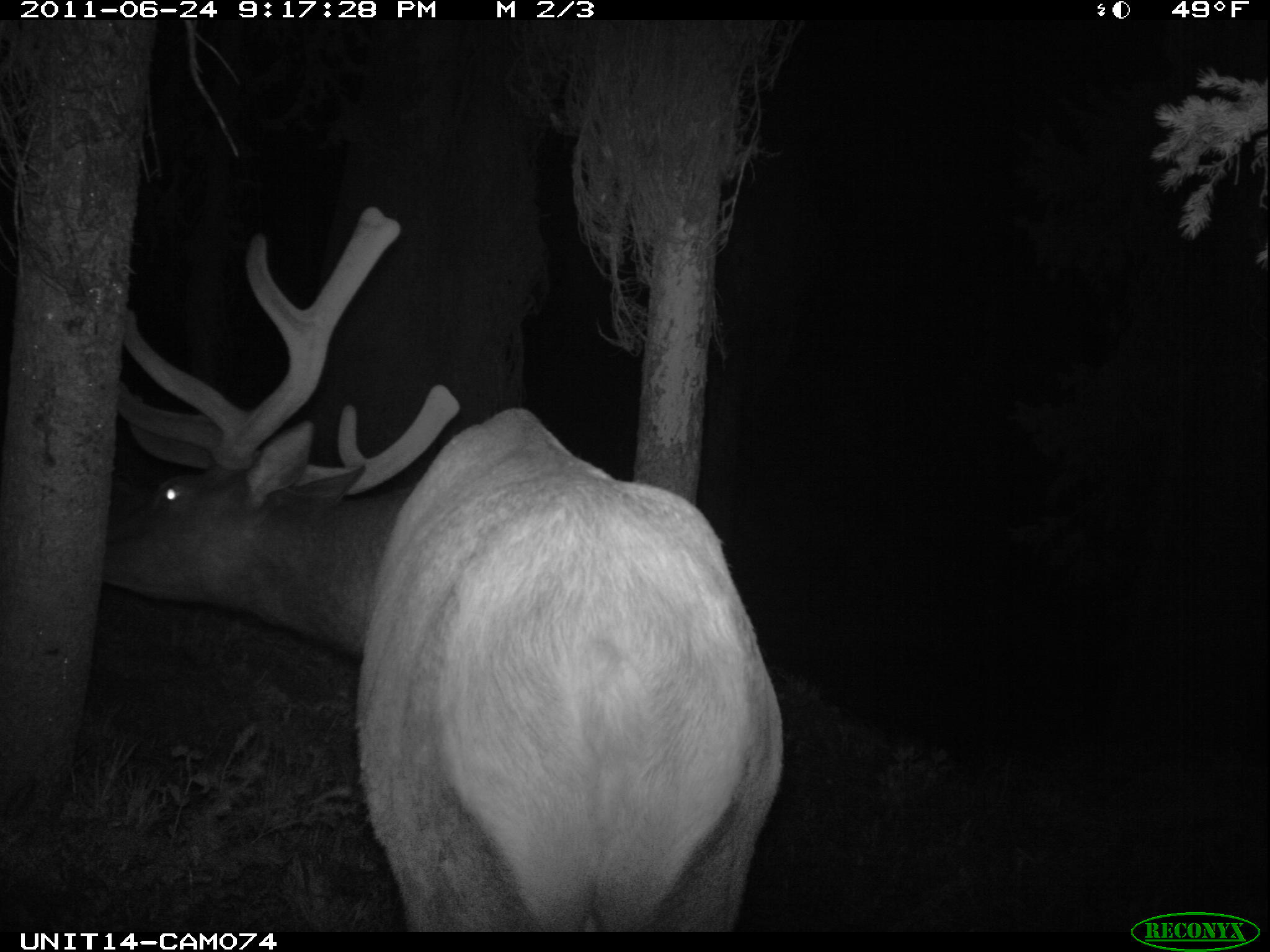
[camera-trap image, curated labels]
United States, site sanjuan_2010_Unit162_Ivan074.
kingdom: Animalia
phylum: Chordata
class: Mammalia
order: Artiodactyla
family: Cervidae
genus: Cervus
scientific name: Cervus elaphus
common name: red deer